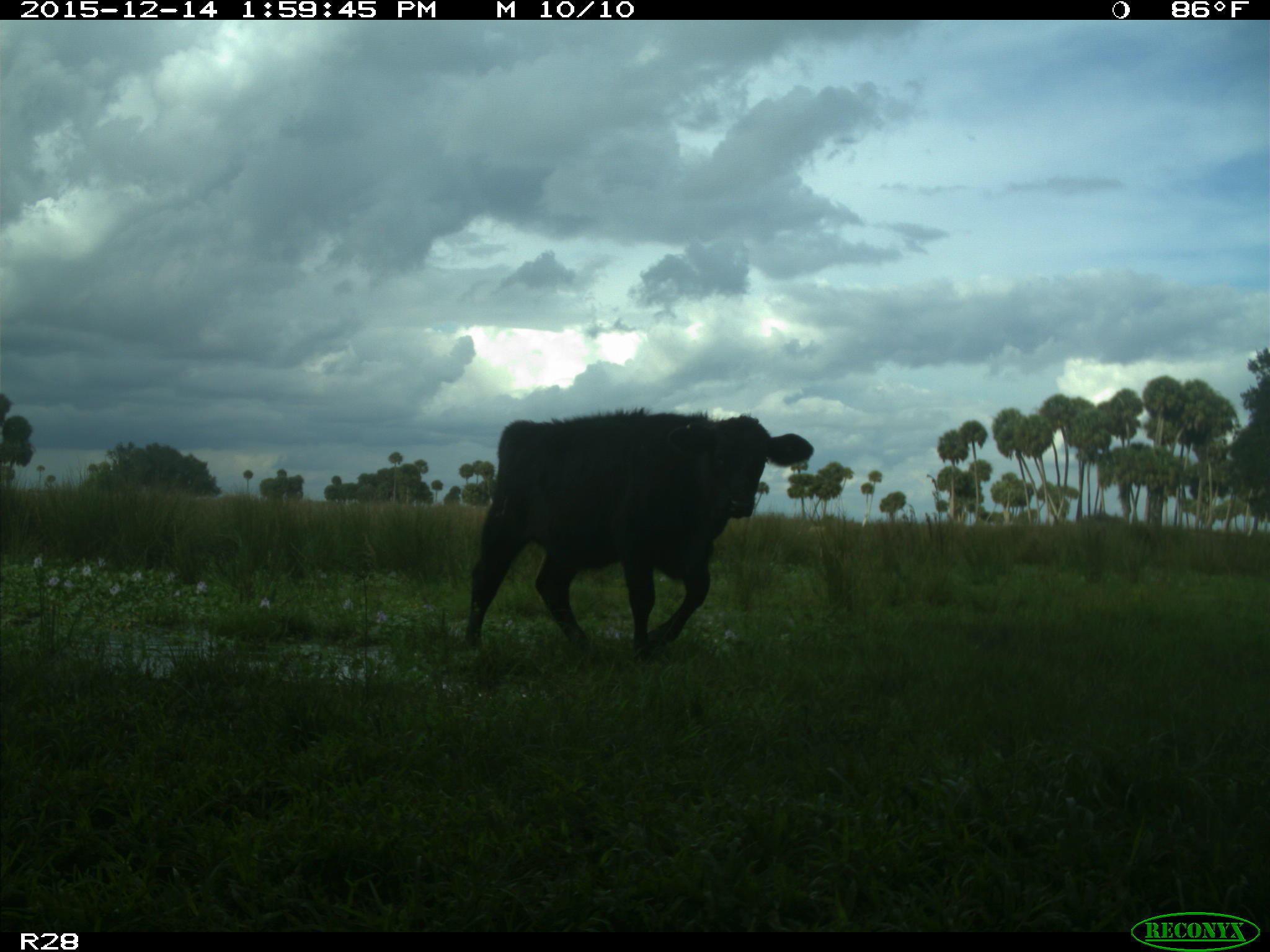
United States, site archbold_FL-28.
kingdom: Animalia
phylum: Chordata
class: Mammalia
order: Artiodactyla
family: Bovidae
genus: Bos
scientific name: Bos taurus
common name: domestic cow